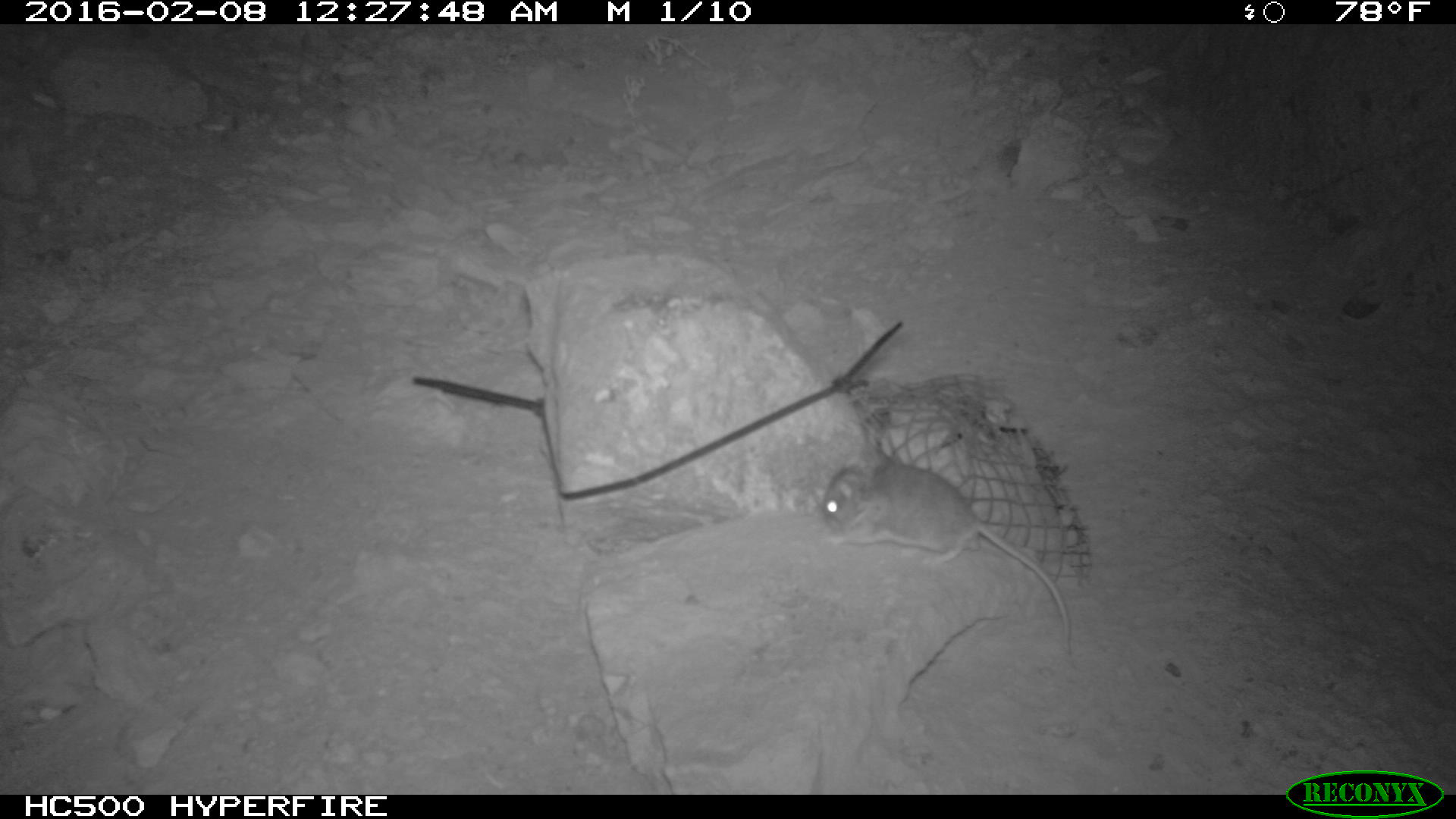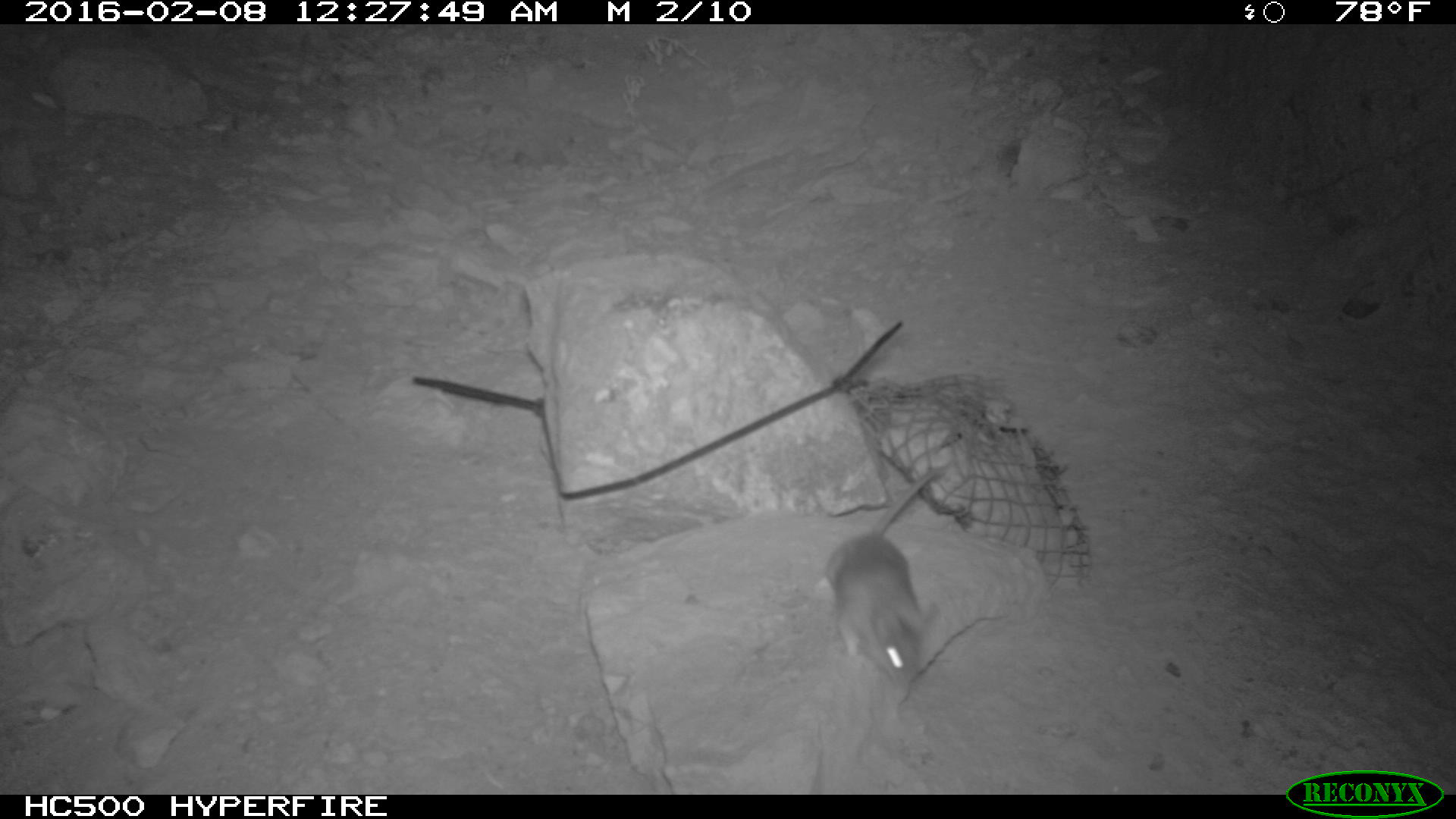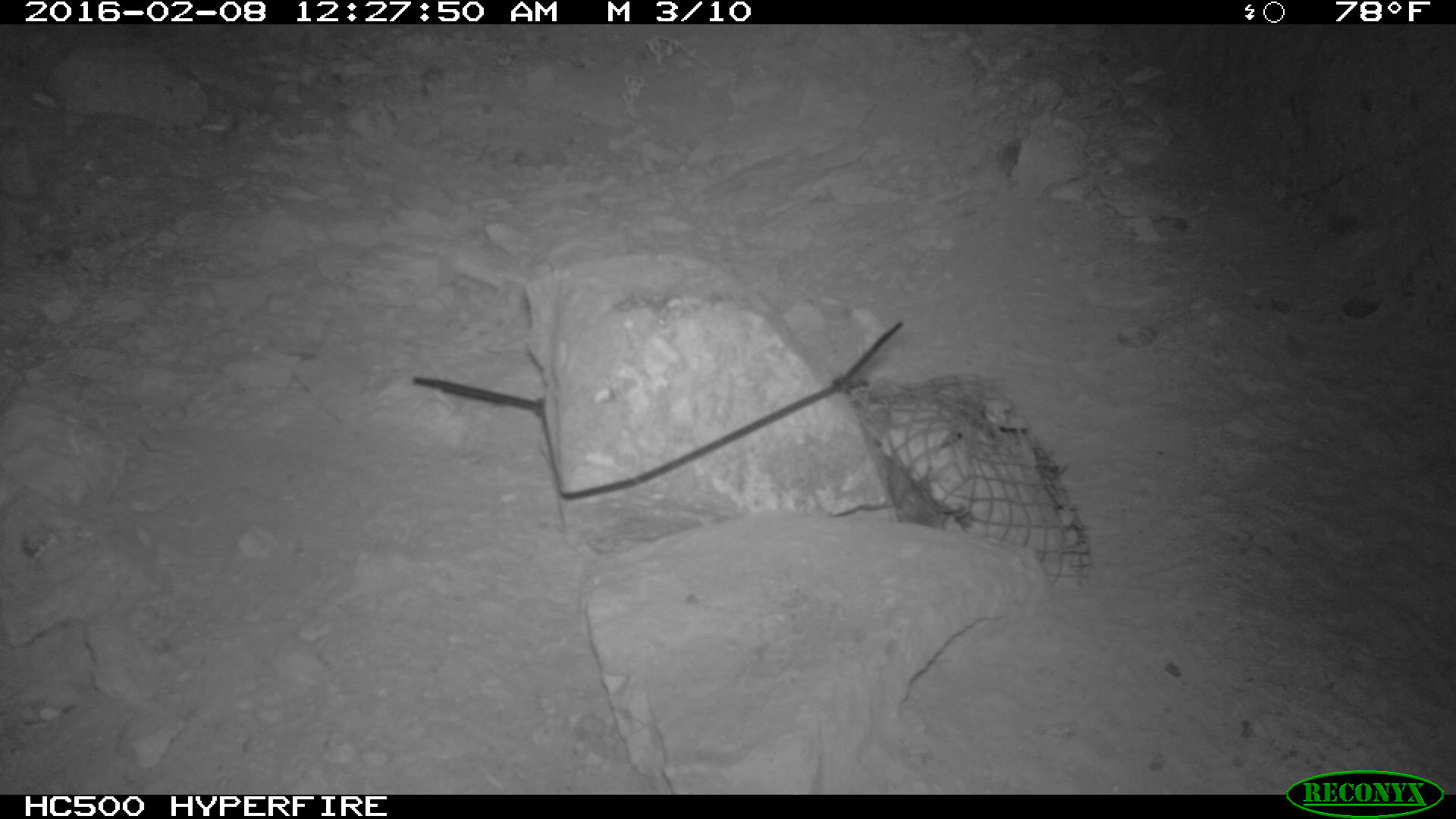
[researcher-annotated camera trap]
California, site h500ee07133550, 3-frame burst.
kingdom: Animalia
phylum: Chordata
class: Mammalia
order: Rodentia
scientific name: Rodentia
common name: rodent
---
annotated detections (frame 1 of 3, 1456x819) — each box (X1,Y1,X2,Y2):
rodent: (822,444,1072,654)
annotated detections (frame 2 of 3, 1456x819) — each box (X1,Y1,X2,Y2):
rodent: (822,461,950,689)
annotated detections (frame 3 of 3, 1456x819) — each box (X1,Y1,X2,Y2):
rodent: (886,457,956,527)